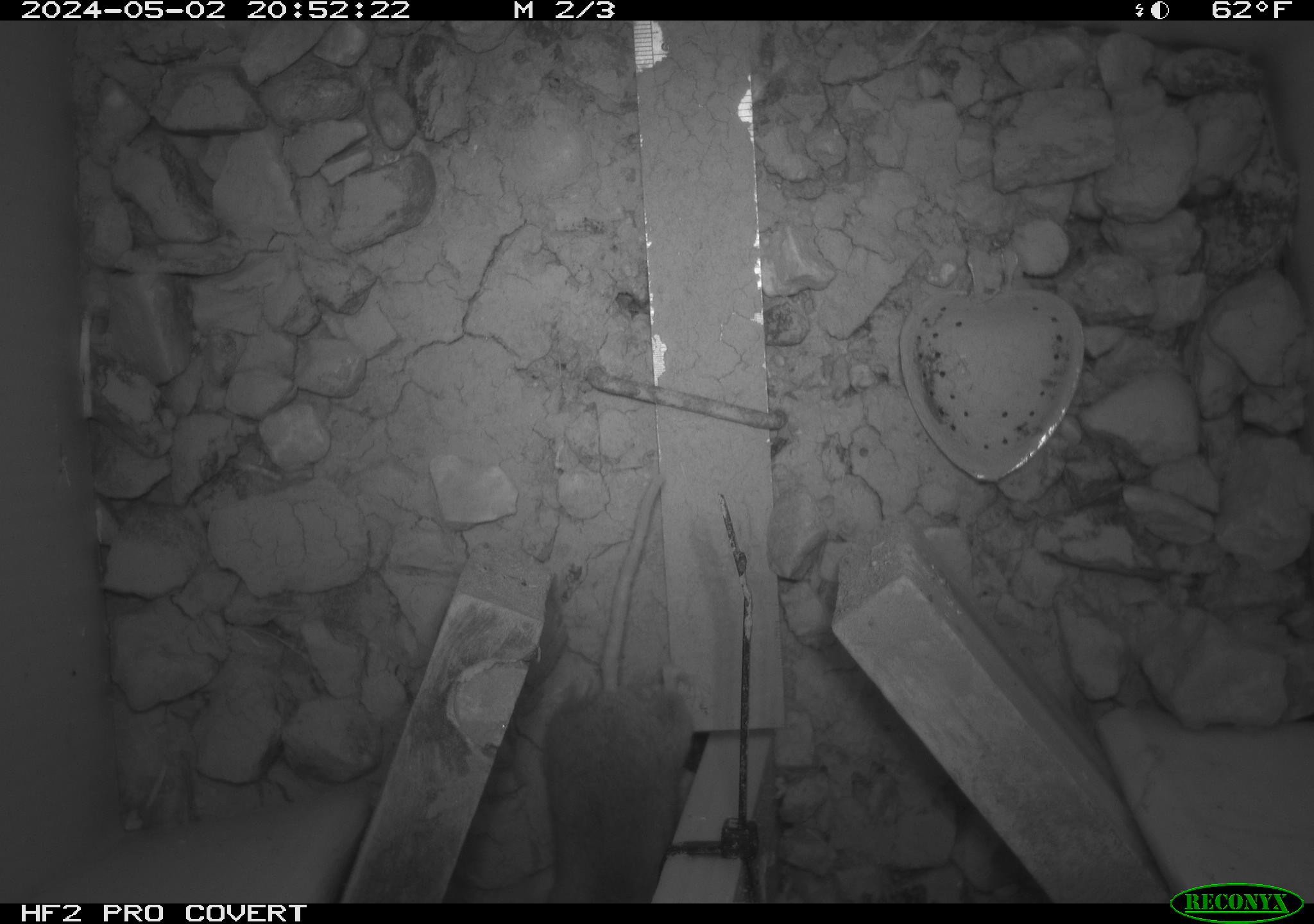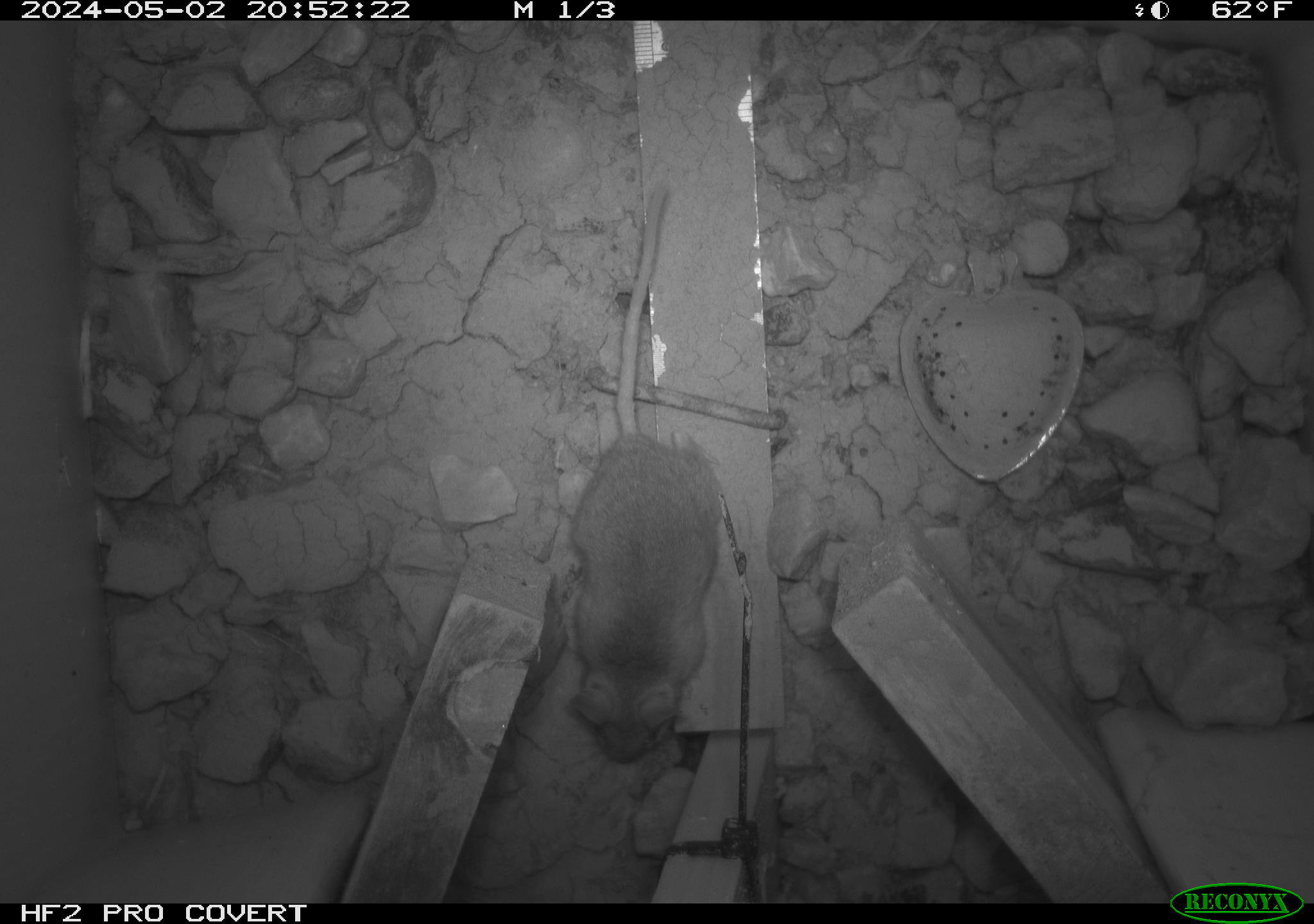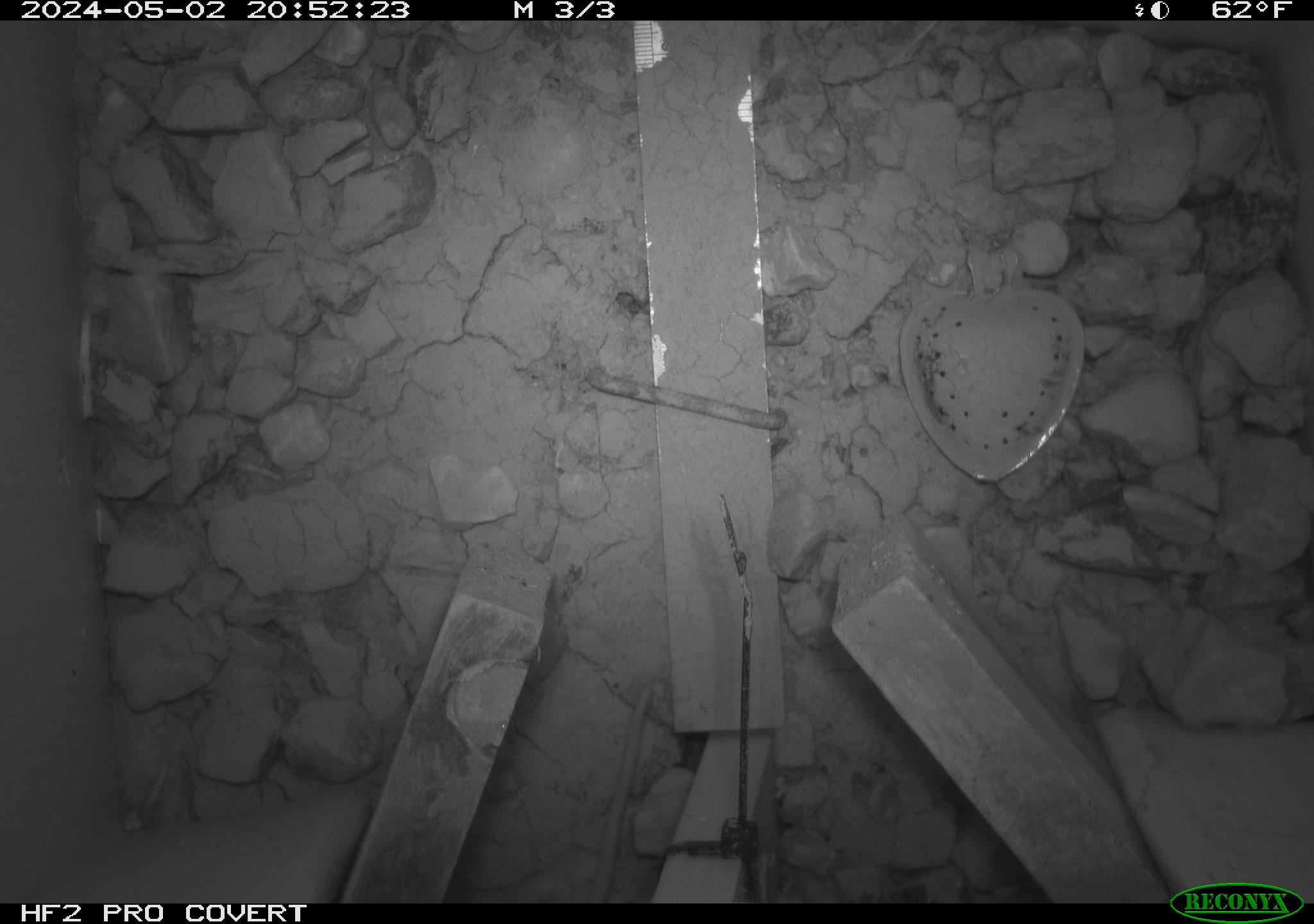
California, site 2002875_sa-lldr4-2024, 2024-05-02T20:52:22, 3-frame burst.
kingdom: Animalia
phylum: Chordata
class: Mammalia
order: Rodentia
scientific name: Rodentia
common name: rodent